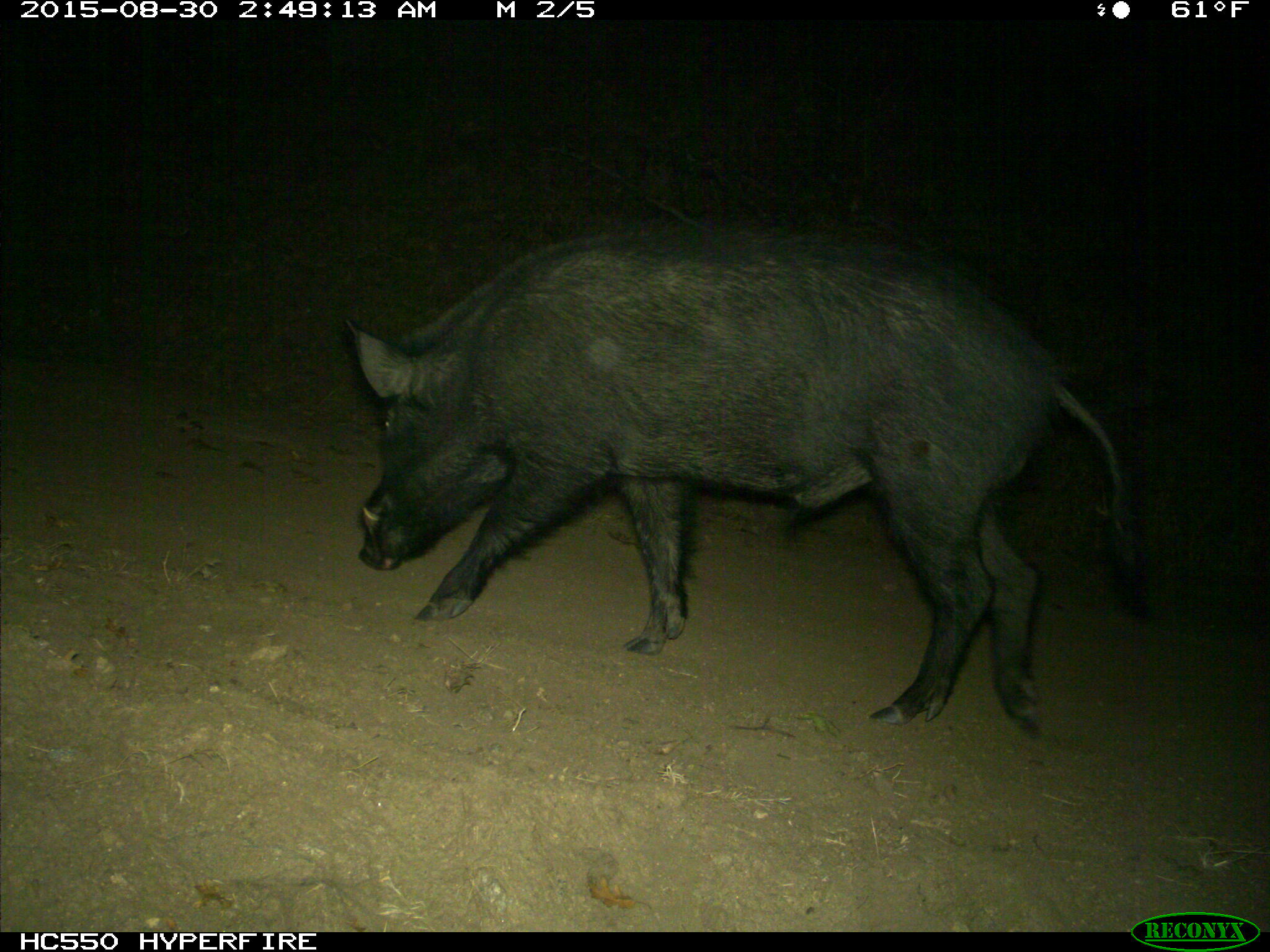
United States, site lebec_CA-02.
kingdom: Animalia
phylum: Chordata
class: Mammalia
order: Artiodactyla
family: Suidae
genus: Sus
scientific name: Sus scrofa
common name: wild boar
Sus scrofa (wild boar).